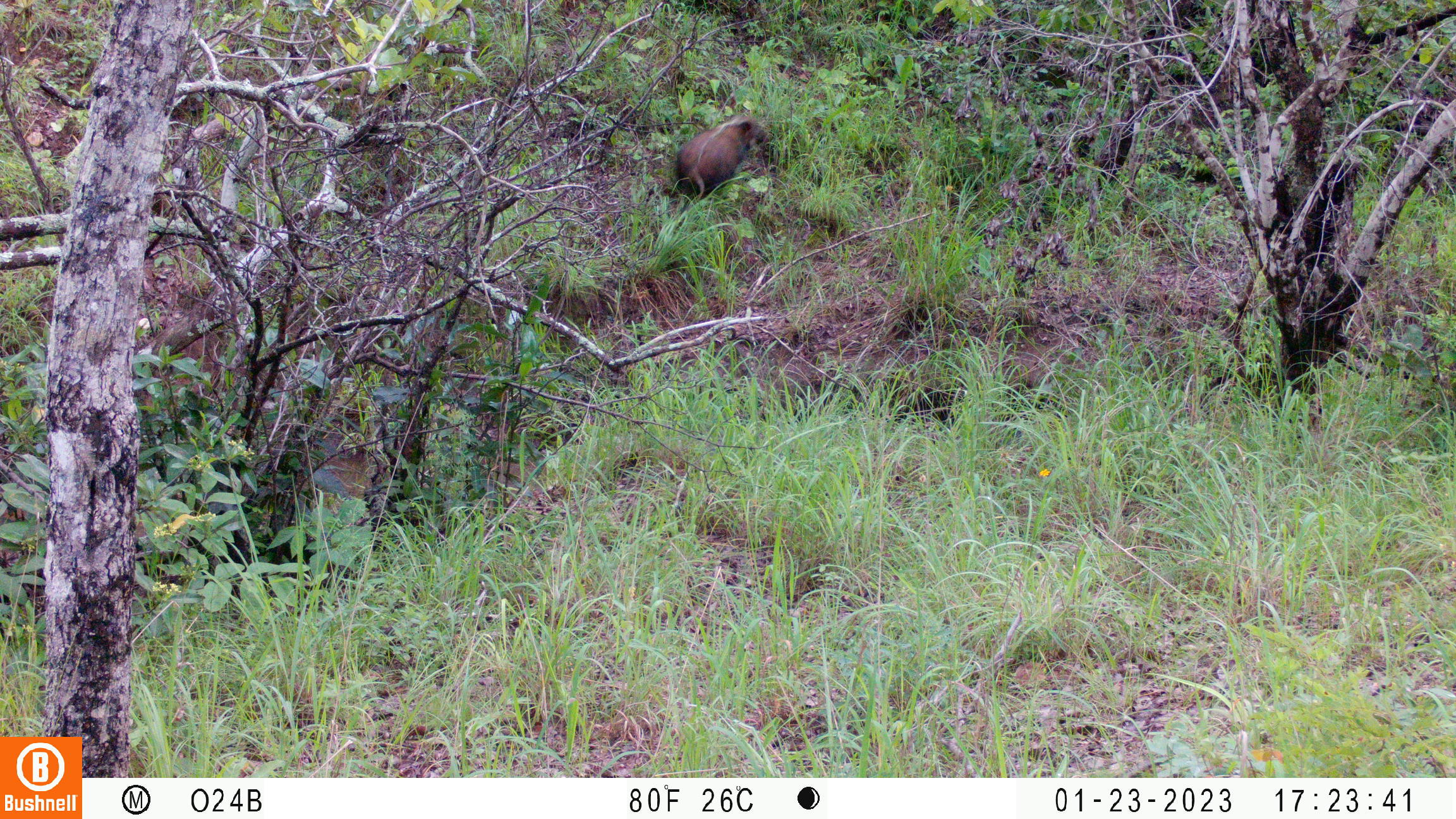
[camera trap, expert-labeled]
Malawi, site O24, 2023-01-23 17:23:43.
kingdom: Animalia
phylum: Chordata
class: Mammalia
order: Artiodactyla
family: Suidae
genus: Potamochoerus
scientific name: Potamochoerus larvatus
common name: bushpig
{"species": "bushpig (Potamochoerus larvatus)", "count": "1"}